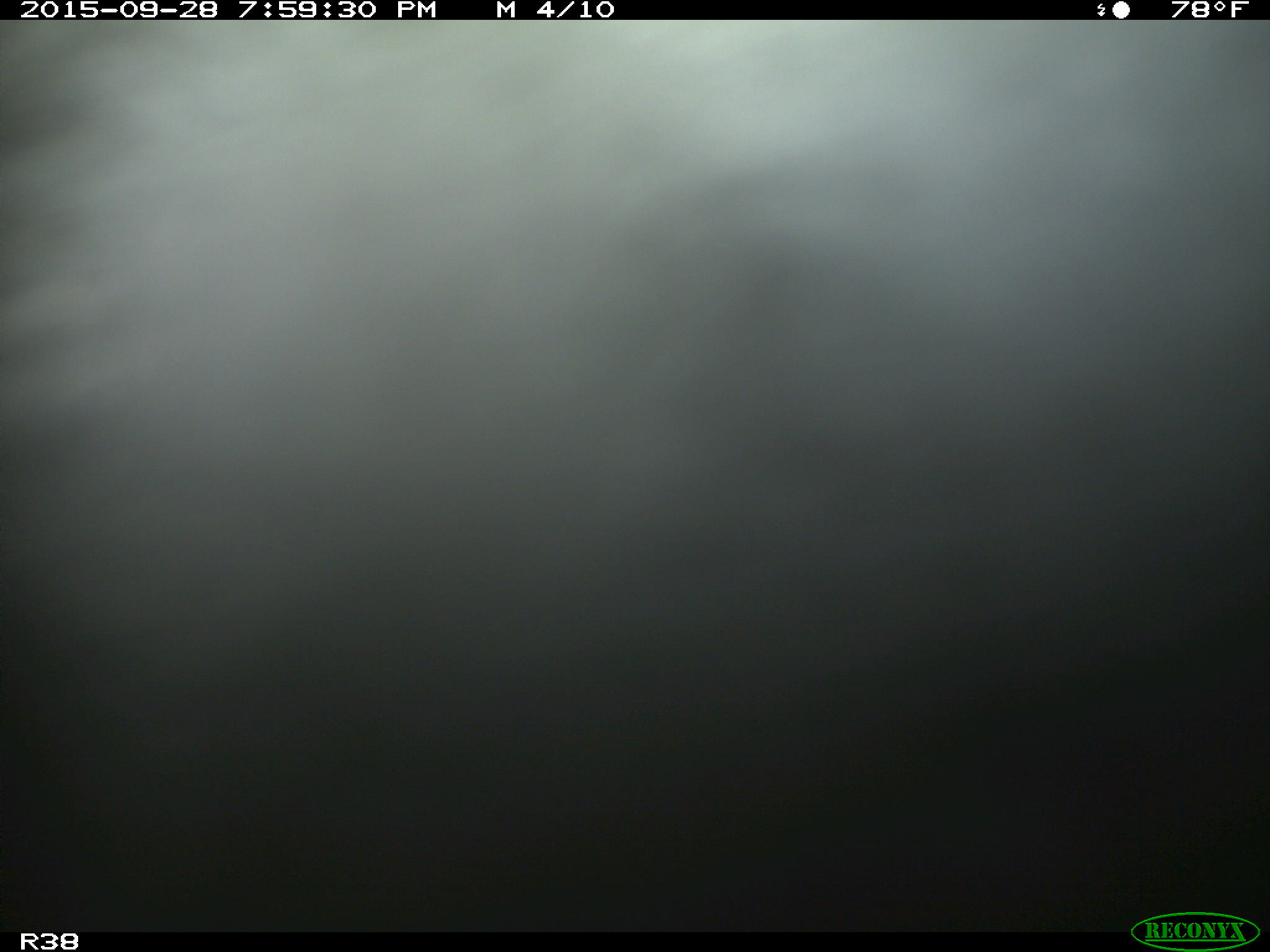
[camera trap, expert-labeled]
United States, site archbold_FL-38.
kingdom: Animalia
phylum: Chordata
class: Mammalia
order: Artiodactyla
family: Bovidae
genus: Bos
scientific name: Bos taurus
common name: domestic cow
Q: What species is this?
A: Bos taurus (domestic cow).